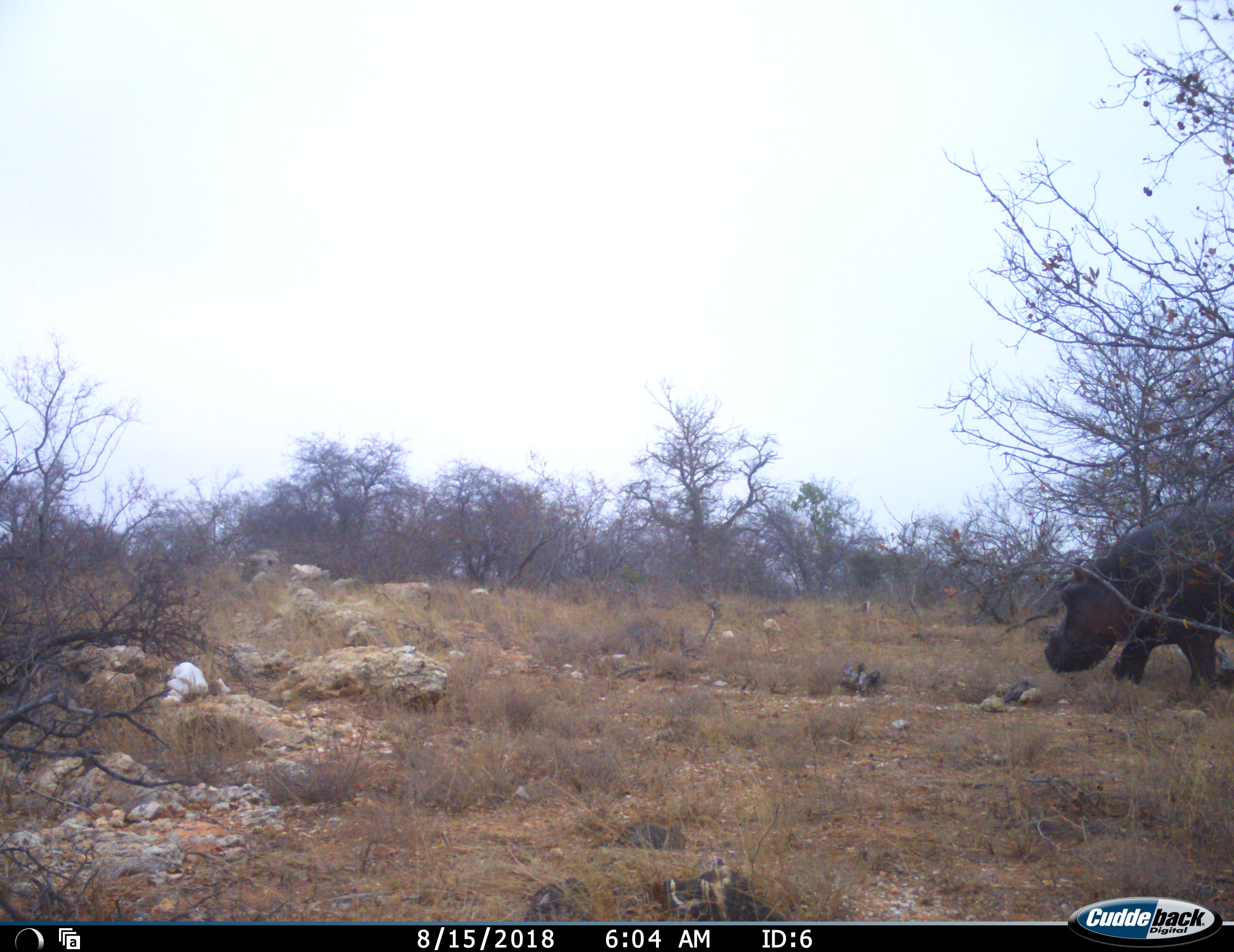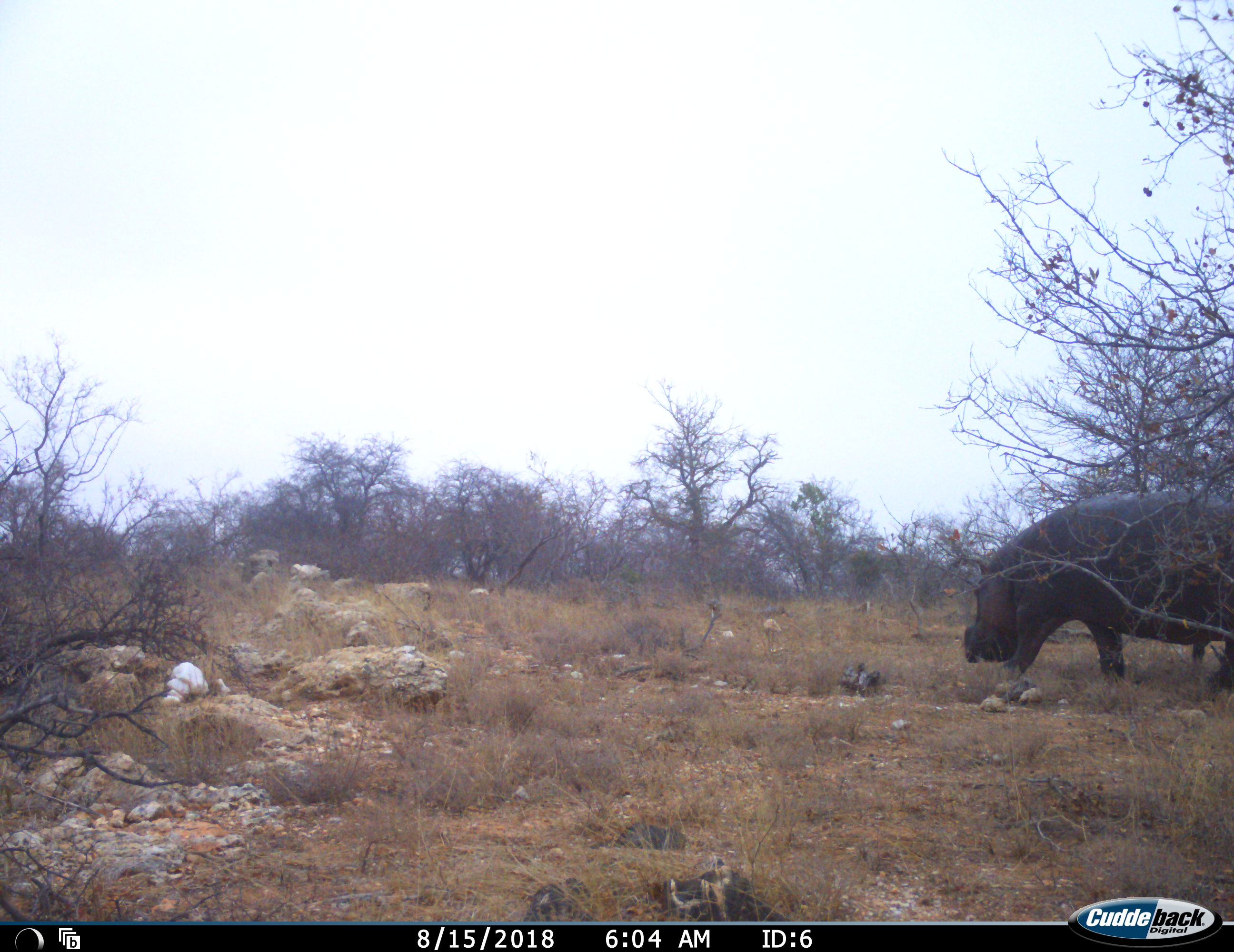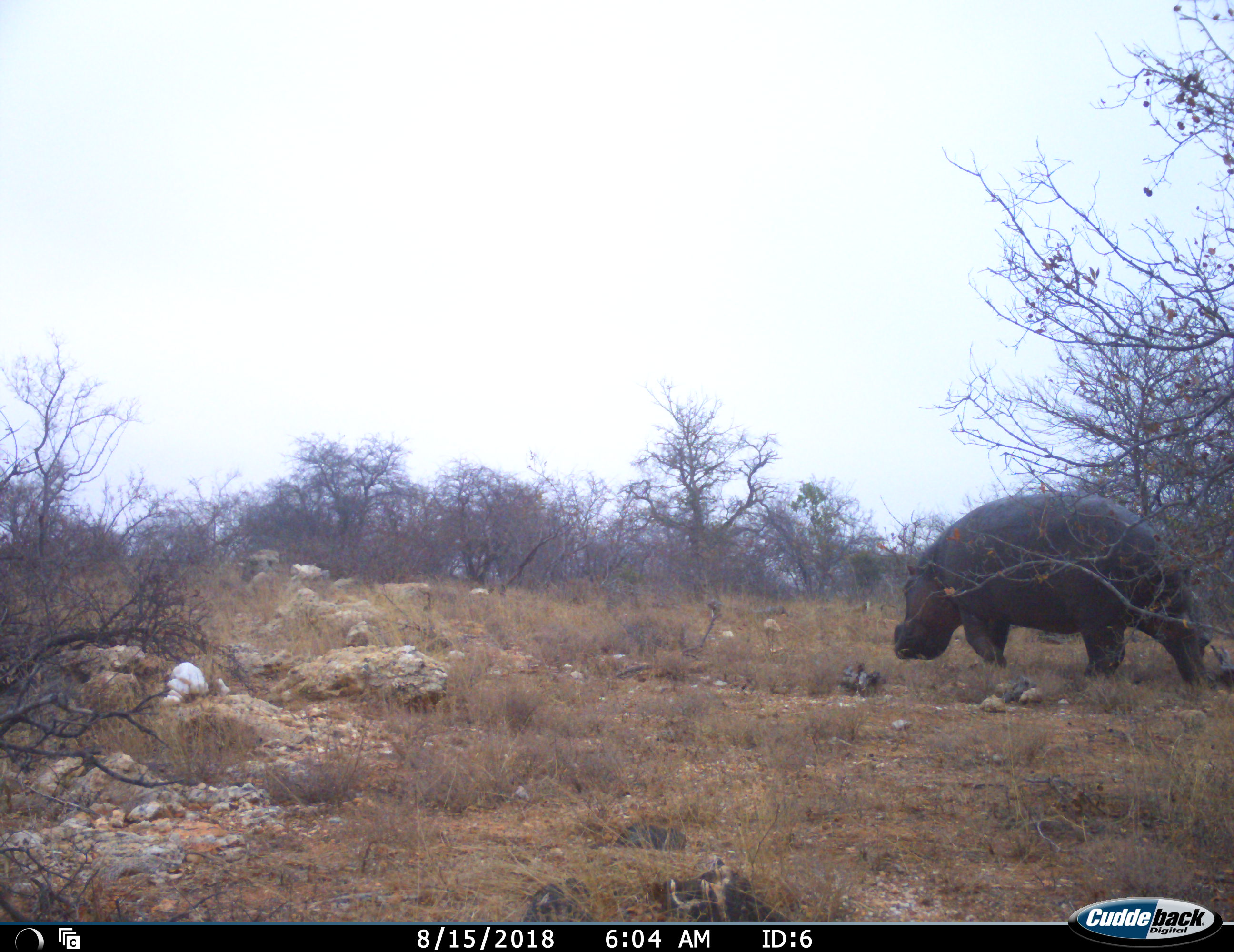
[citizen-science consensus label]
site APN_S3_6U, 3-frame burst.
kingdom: Animalia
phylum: Chordata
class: Mammalia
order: Artiodactyla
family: Hippopotamidae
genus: Hippopotamus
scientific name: Hippopotamus amphibius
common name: hippopotamus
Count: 1.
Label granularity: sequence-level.